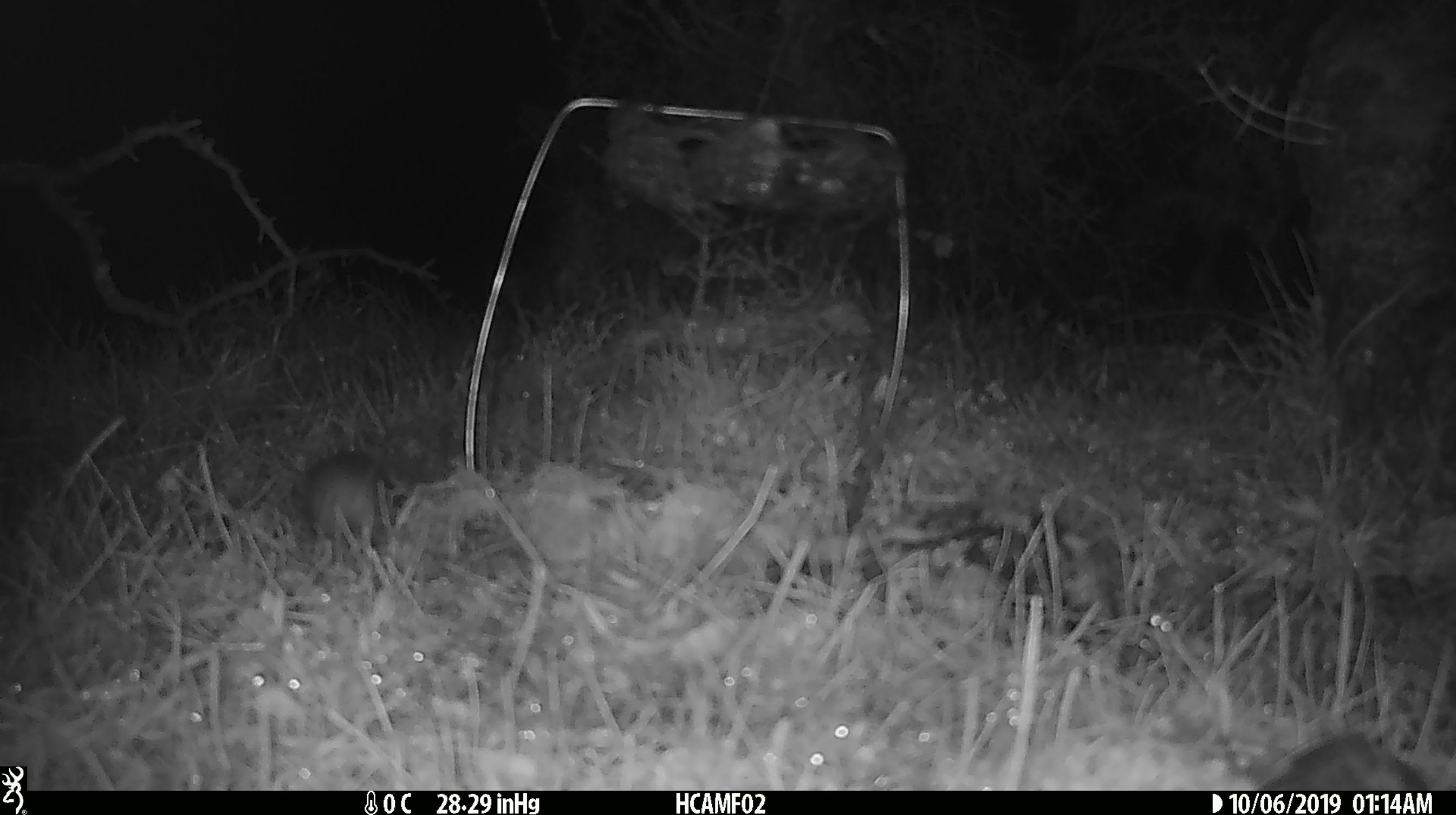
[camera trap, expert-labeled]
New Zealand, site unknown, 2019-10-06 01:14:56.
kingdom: Animalia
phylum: Chordata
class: Mammalia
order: Rodentia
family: Muridae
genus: Mus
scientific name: Mus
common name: mouse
Mouse (Mus).